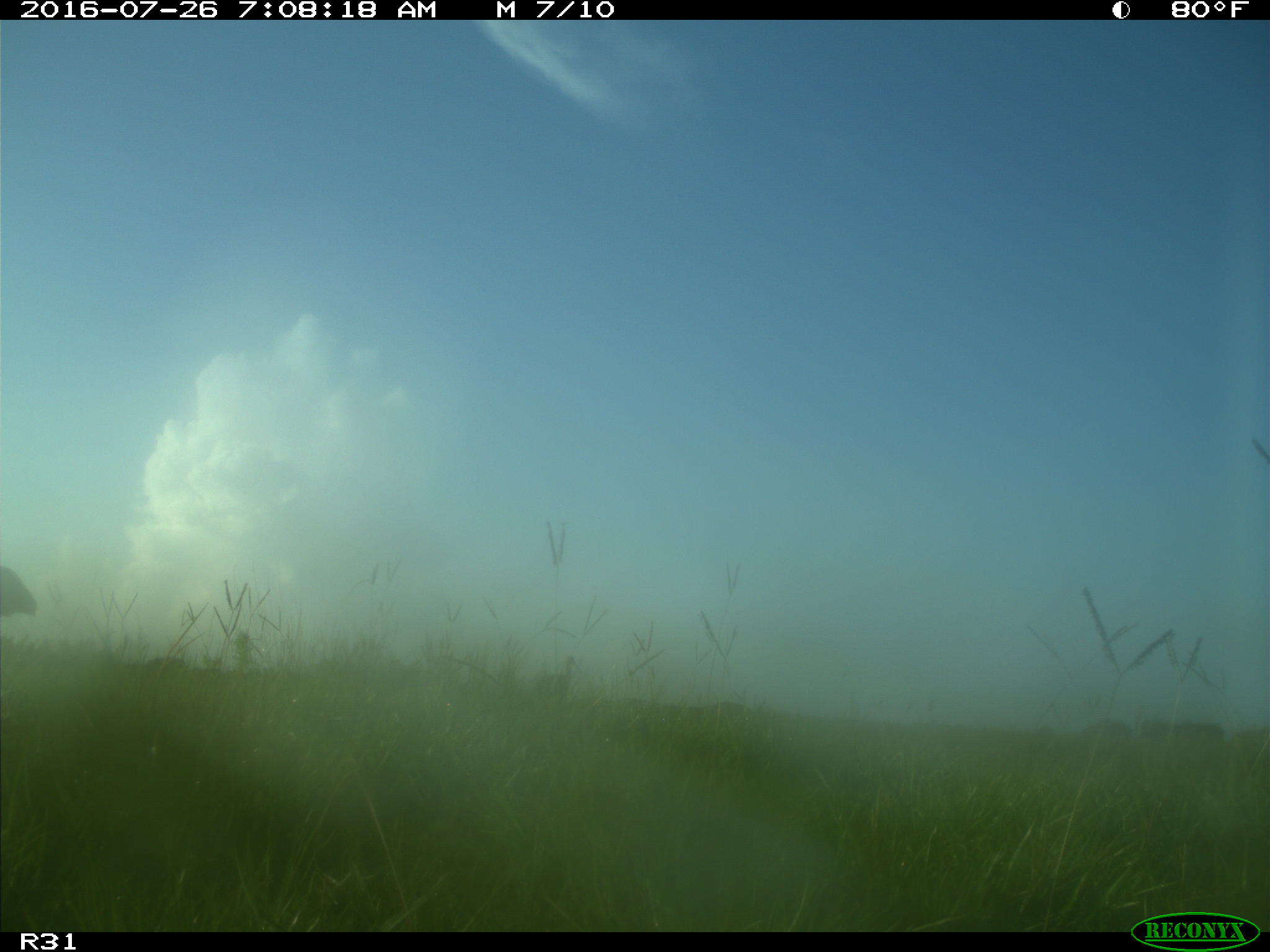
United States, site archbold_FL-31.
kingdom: Animalia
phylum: Chordata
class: Aves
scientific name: Aves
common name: birds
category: unidentified bird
Unidentified bird (birds) (Aves).